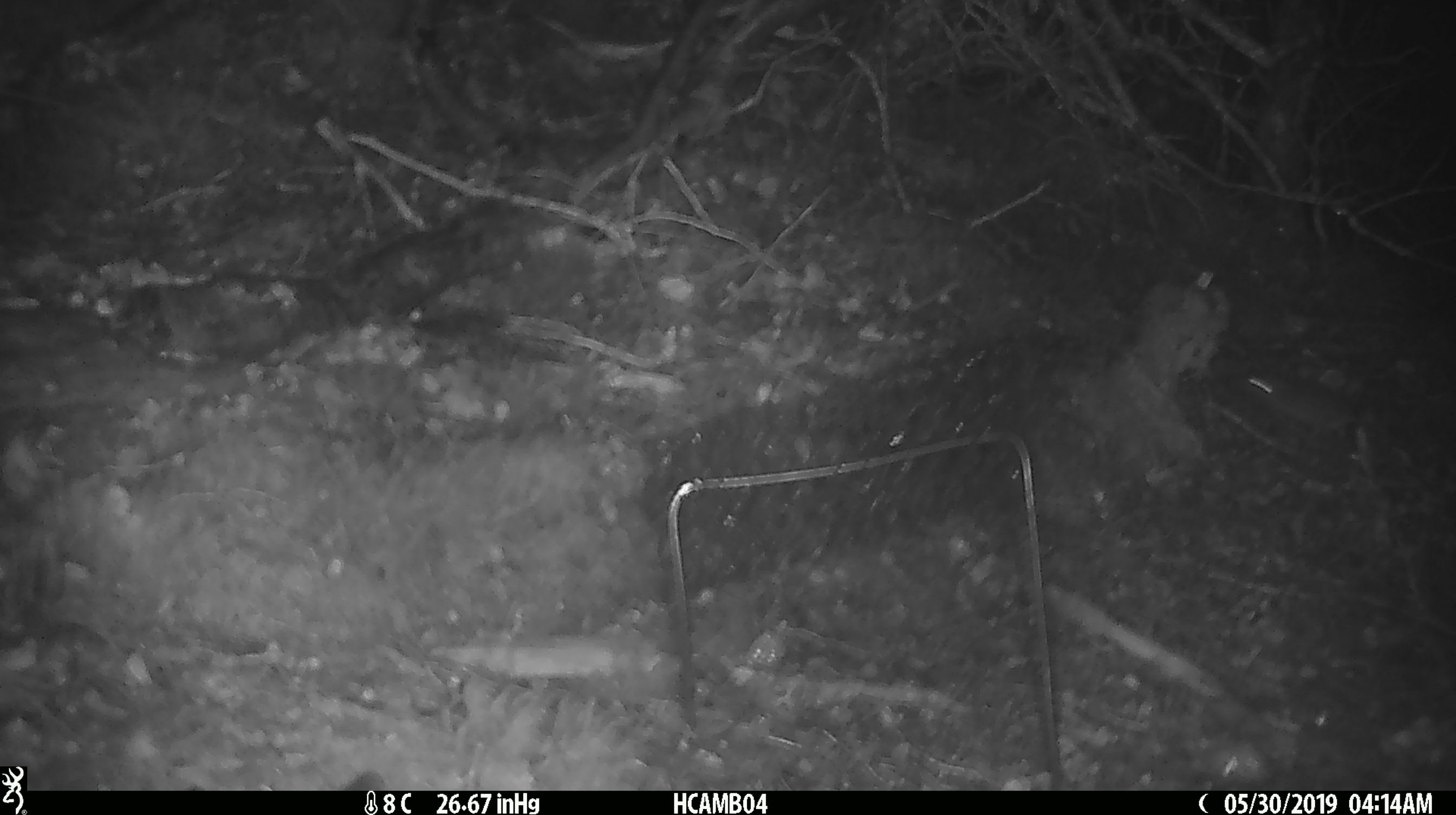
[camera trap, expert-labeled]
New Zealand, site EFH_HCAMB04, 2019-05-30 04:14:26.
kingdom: Animalia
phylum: Chordata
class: Mammalia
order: Rodentia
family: Muridae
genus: Mus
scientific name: Mus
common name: mouse